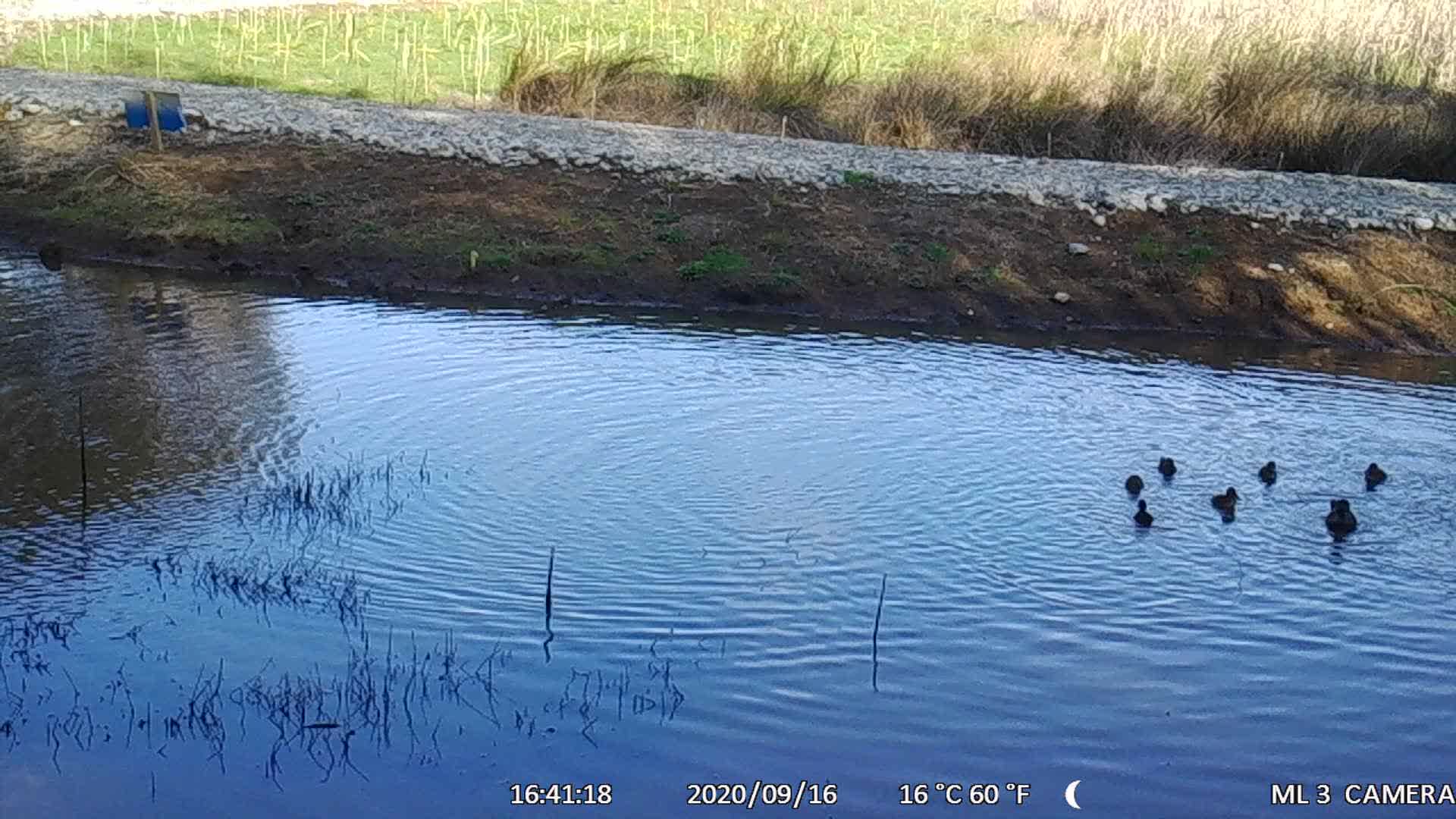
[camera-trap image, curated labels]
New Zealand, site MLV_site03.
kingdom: Animalia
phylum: Chordata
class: Aves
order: Anseriformes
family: Anatidae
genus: Anas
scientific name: Anas chlorotis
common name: brown teal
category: pateke